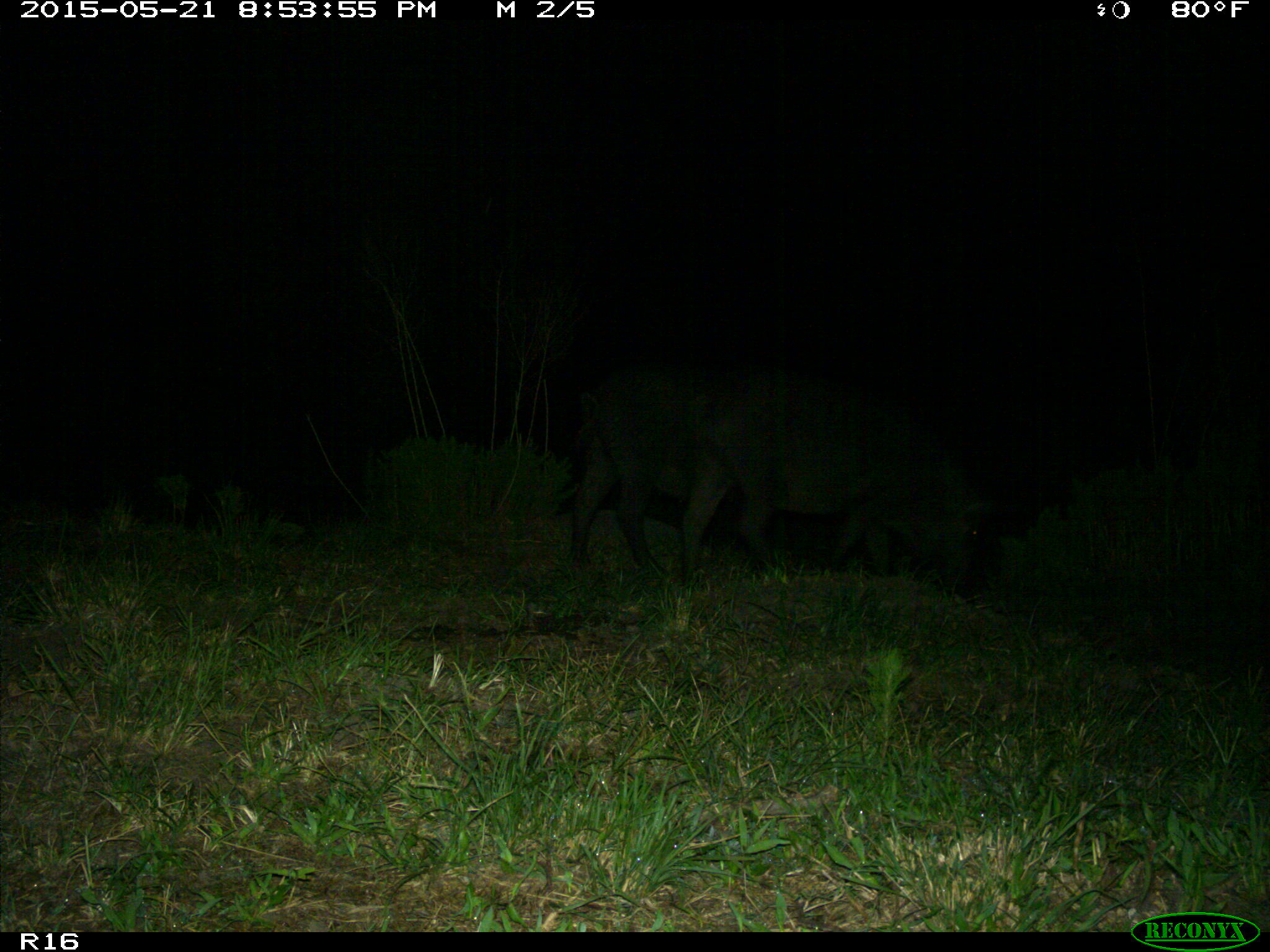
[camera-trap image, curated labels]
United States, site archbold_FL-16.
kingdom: Animalia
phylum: Chordata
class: Mammalia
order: Artiodactyla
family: Suidae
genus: Sus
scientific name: Sus scrofa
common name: wild boar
Sus scrofa (wild boar).